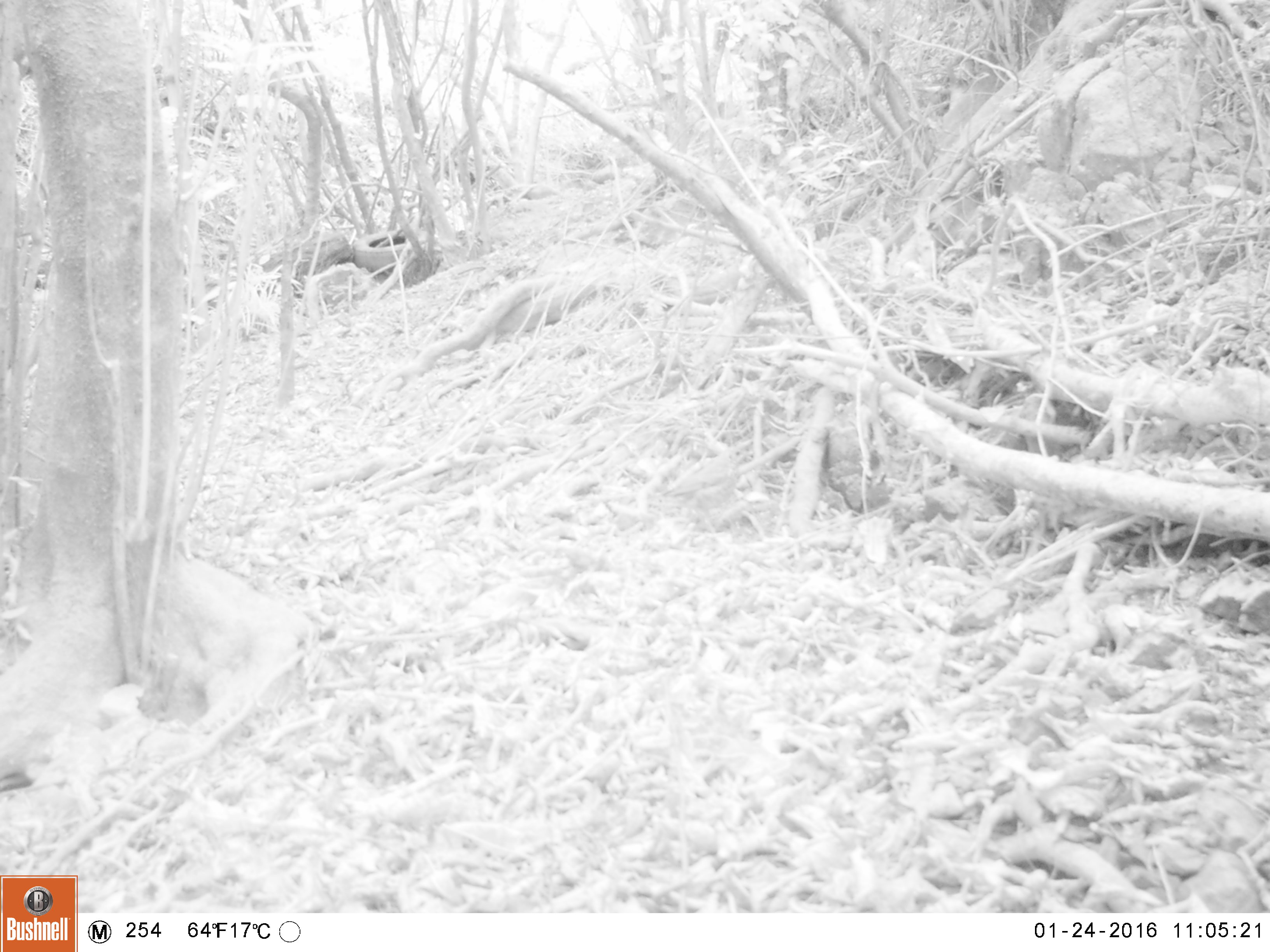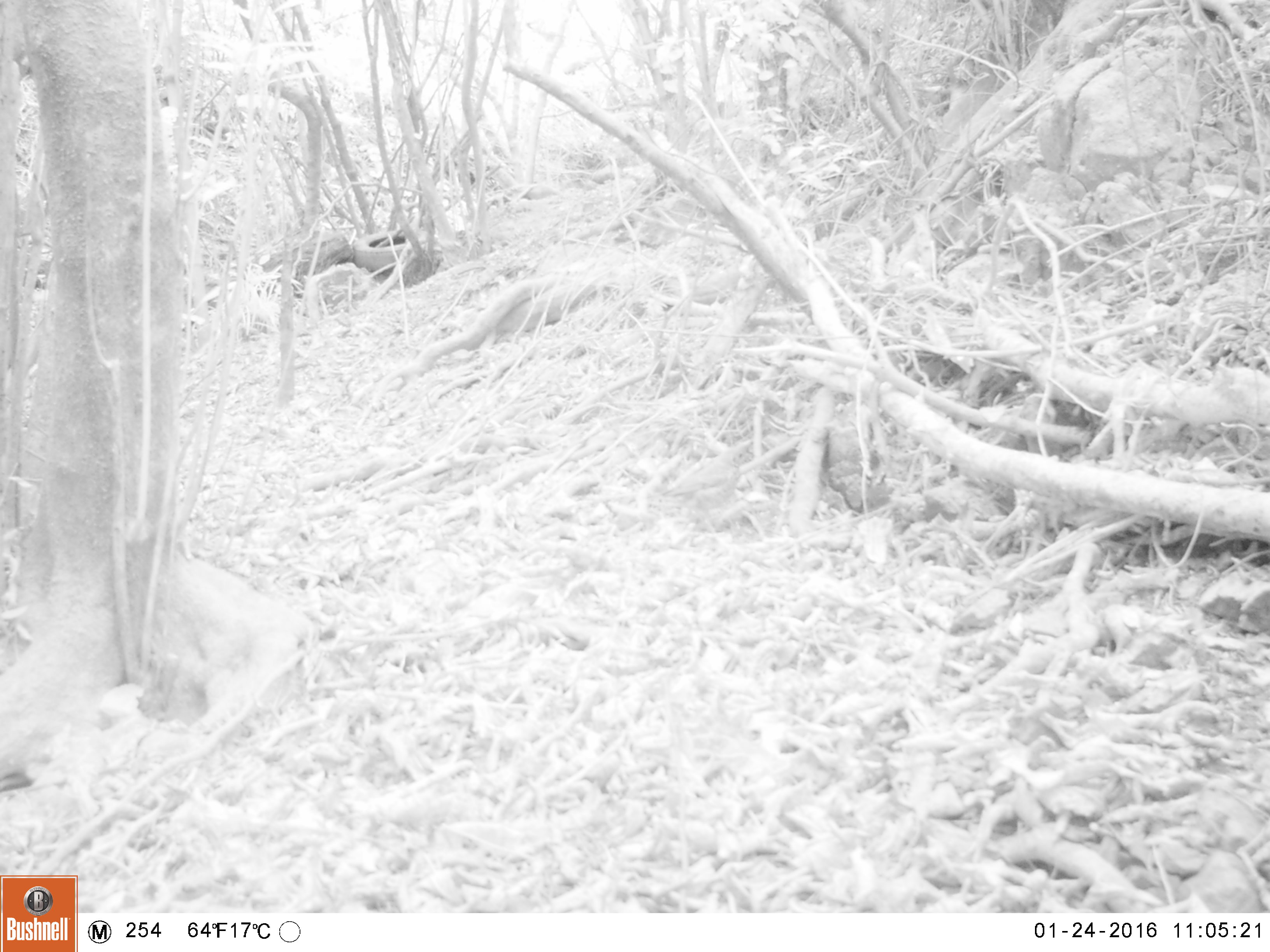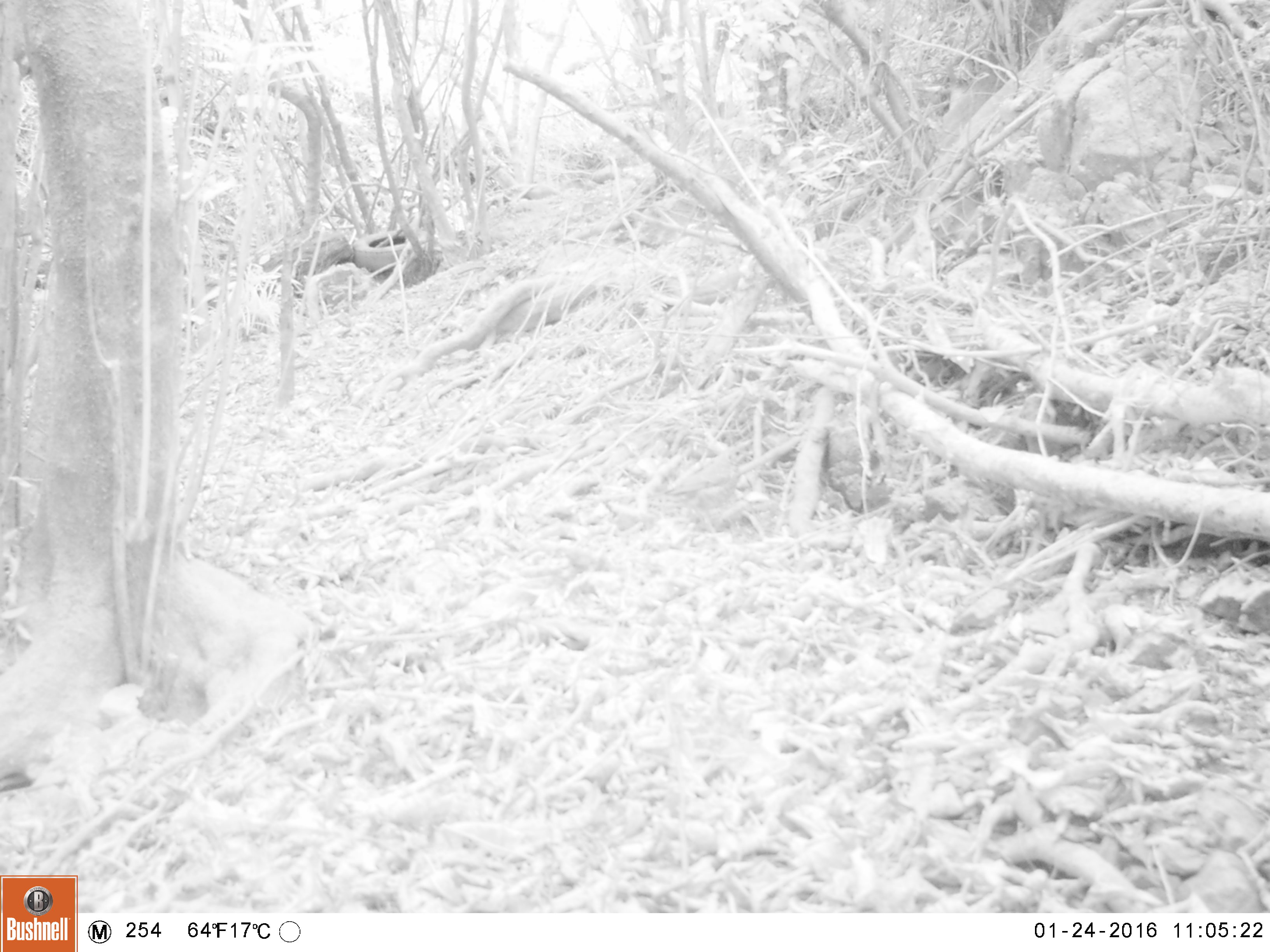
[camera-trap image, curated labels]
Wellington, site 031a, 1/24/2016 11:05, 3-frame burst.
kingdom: Animalia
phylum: Chordata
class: Aves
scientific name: Aves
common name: bird